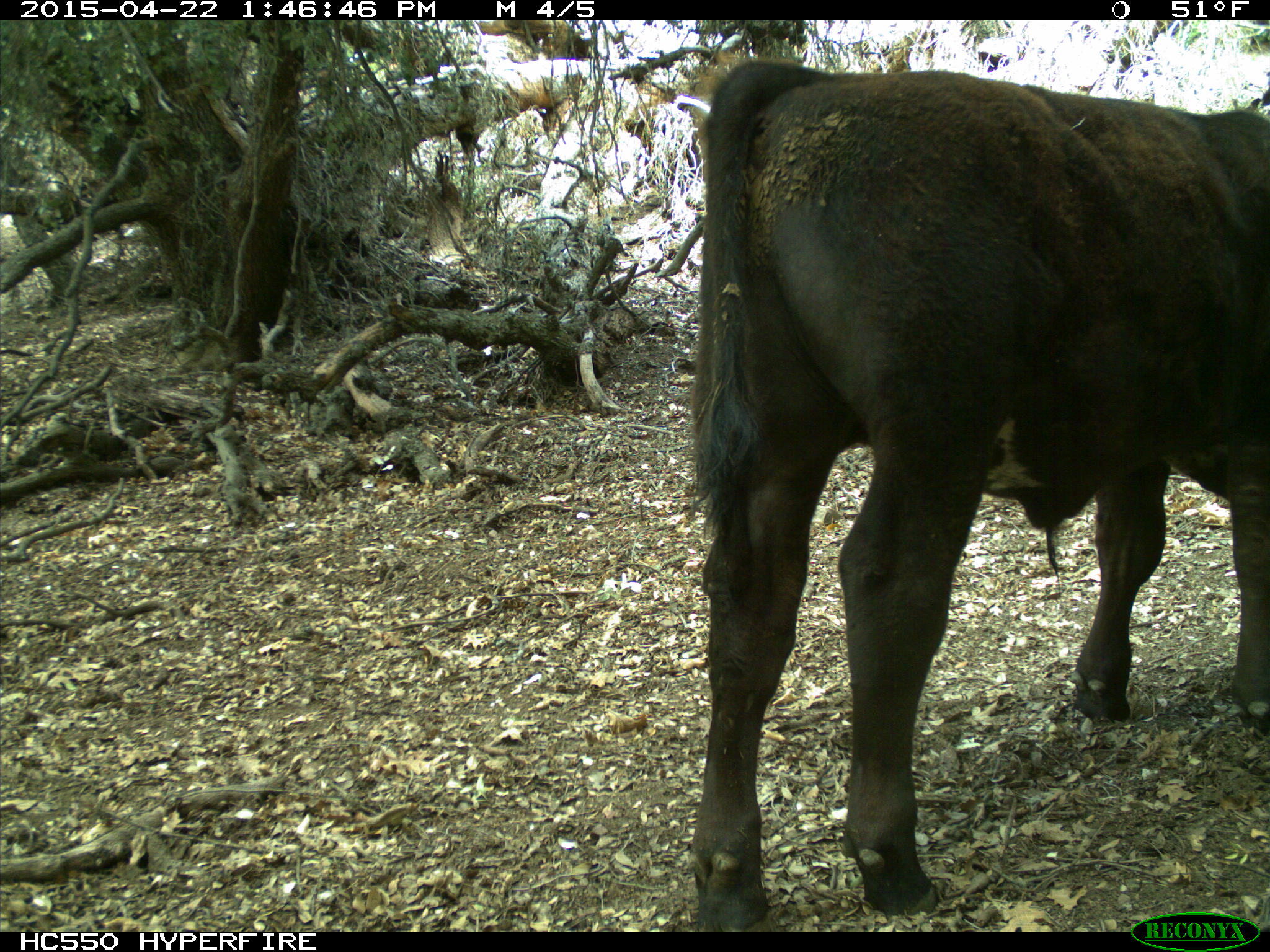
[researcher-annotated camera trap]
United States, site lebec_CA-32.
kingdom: Animalia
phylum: Chordata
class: Mammalia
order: Artiodactyla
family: Bovidae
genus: Bos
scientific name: Bos taurus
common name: domestic cow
Bos taurus (domestic cow).